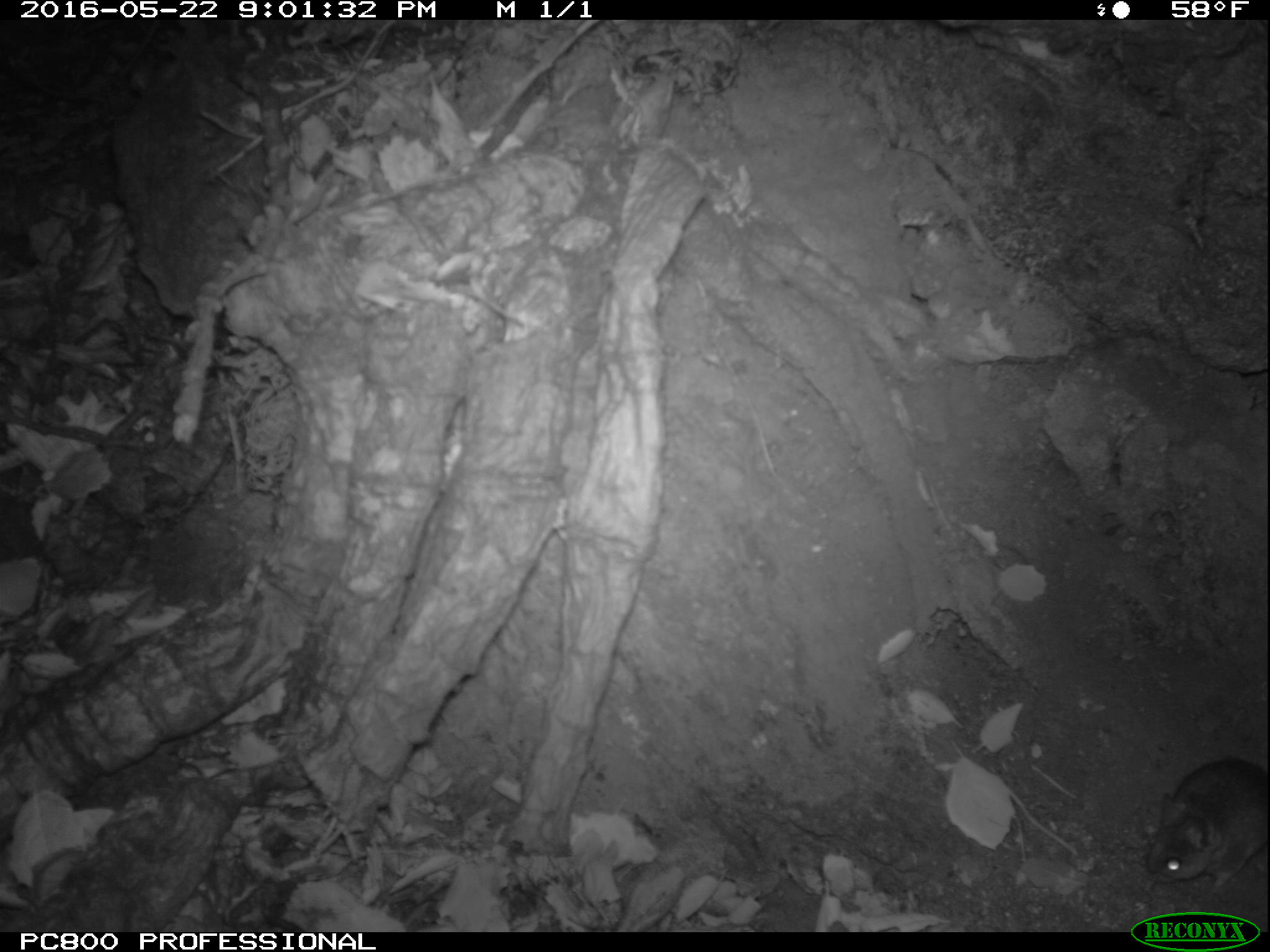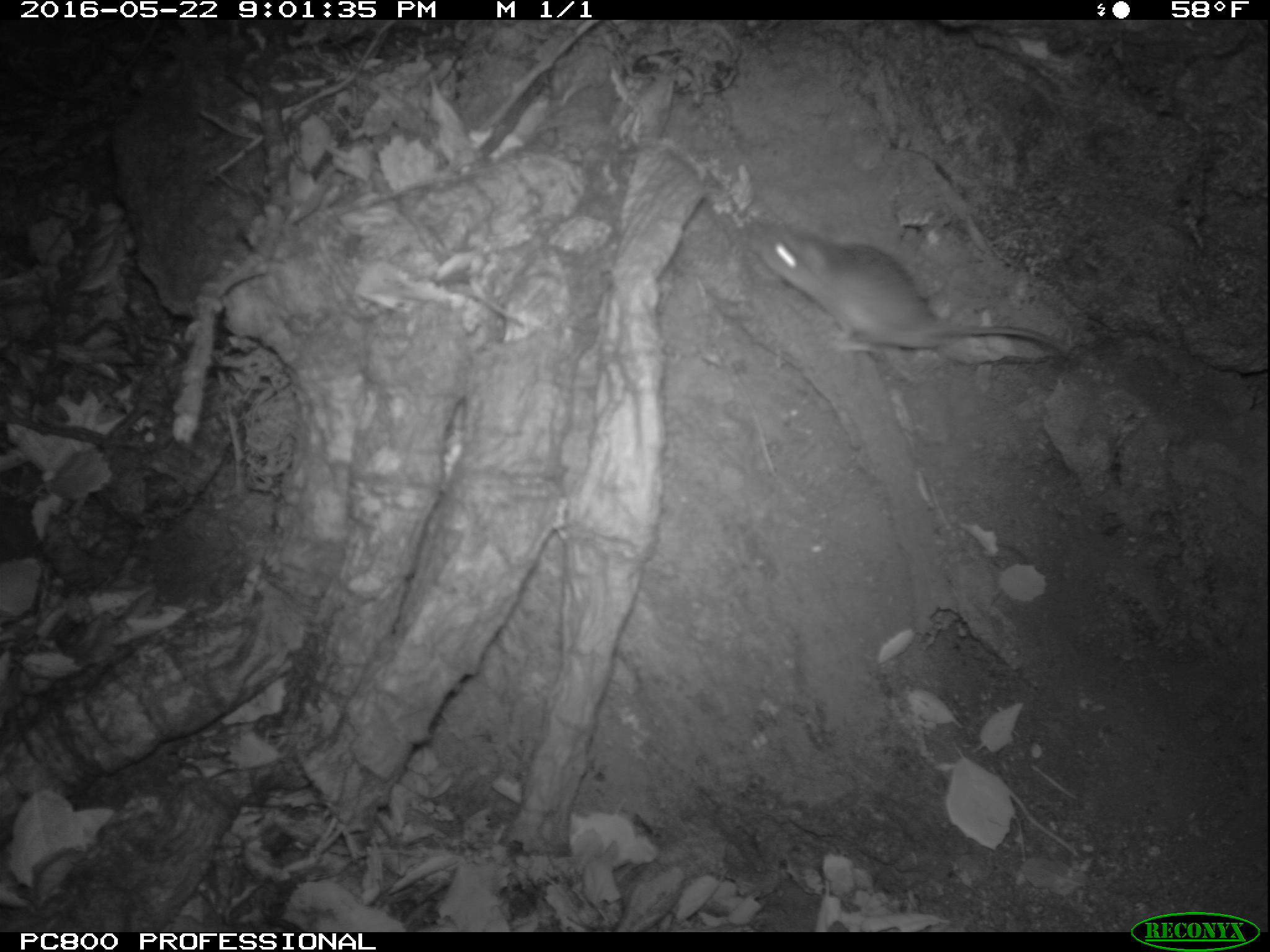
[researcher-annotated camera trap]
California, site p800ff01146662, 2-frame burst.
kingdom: Animalia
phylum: Chordata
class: Mammalia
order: Rodentia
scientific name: Rodentia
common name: rodent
Rodent (Rodentia).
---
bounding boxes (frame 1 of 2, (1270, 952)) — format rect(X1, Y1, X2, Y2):
rodent: rect(1148, 757, 1269, 887)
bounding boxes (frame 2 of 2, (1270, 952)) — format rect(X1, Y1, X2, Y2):
rodent: rect(747, 216, 1078, 352)